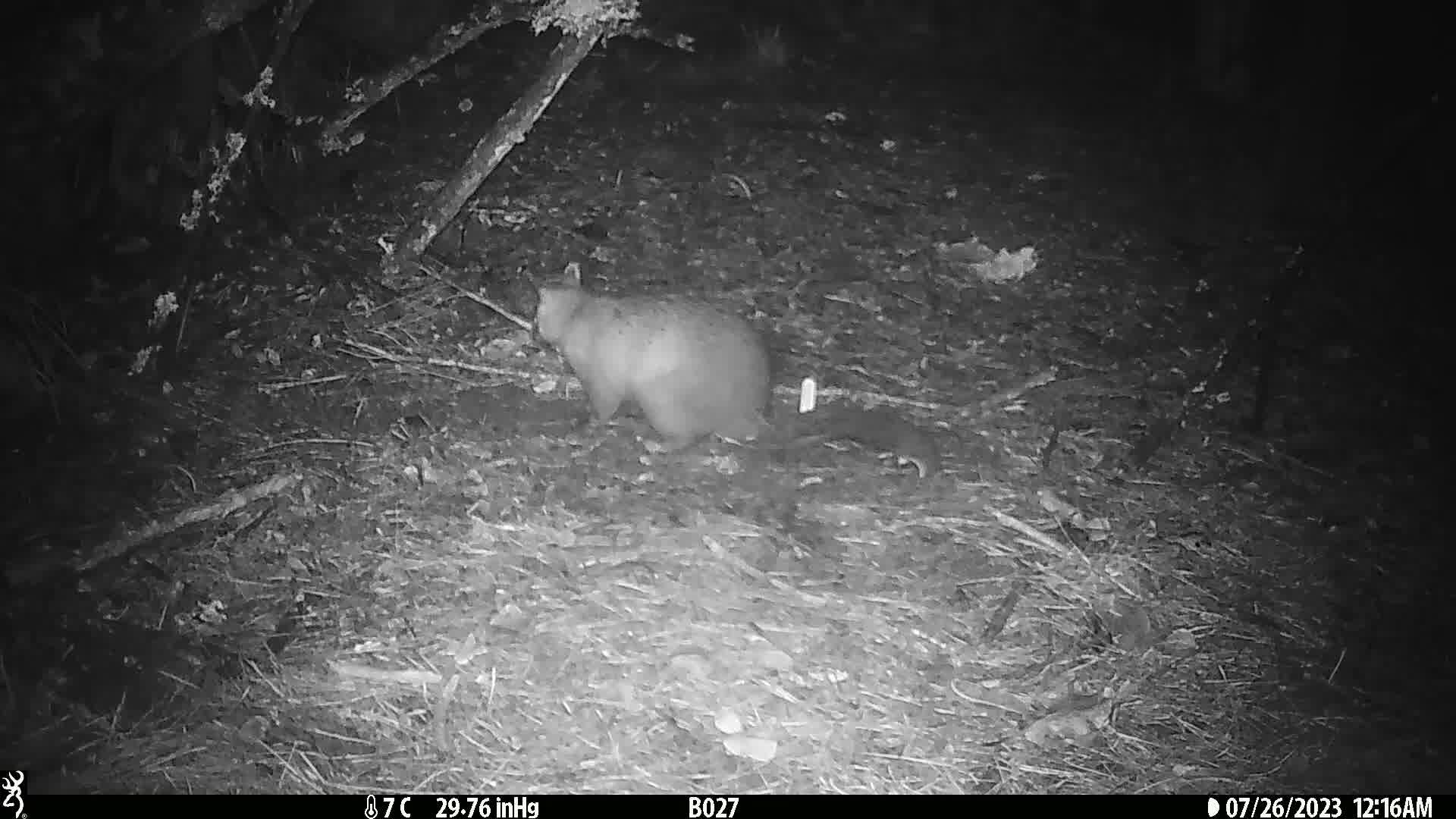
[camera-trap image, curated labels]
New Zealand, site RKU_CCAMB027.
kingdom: Animalia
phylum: Chordata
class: Mammalia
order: Diprotodontia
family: Phalangeridae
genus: Trichosurus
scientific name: Trichosurus vulpecula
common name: common brushtail possum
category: possum